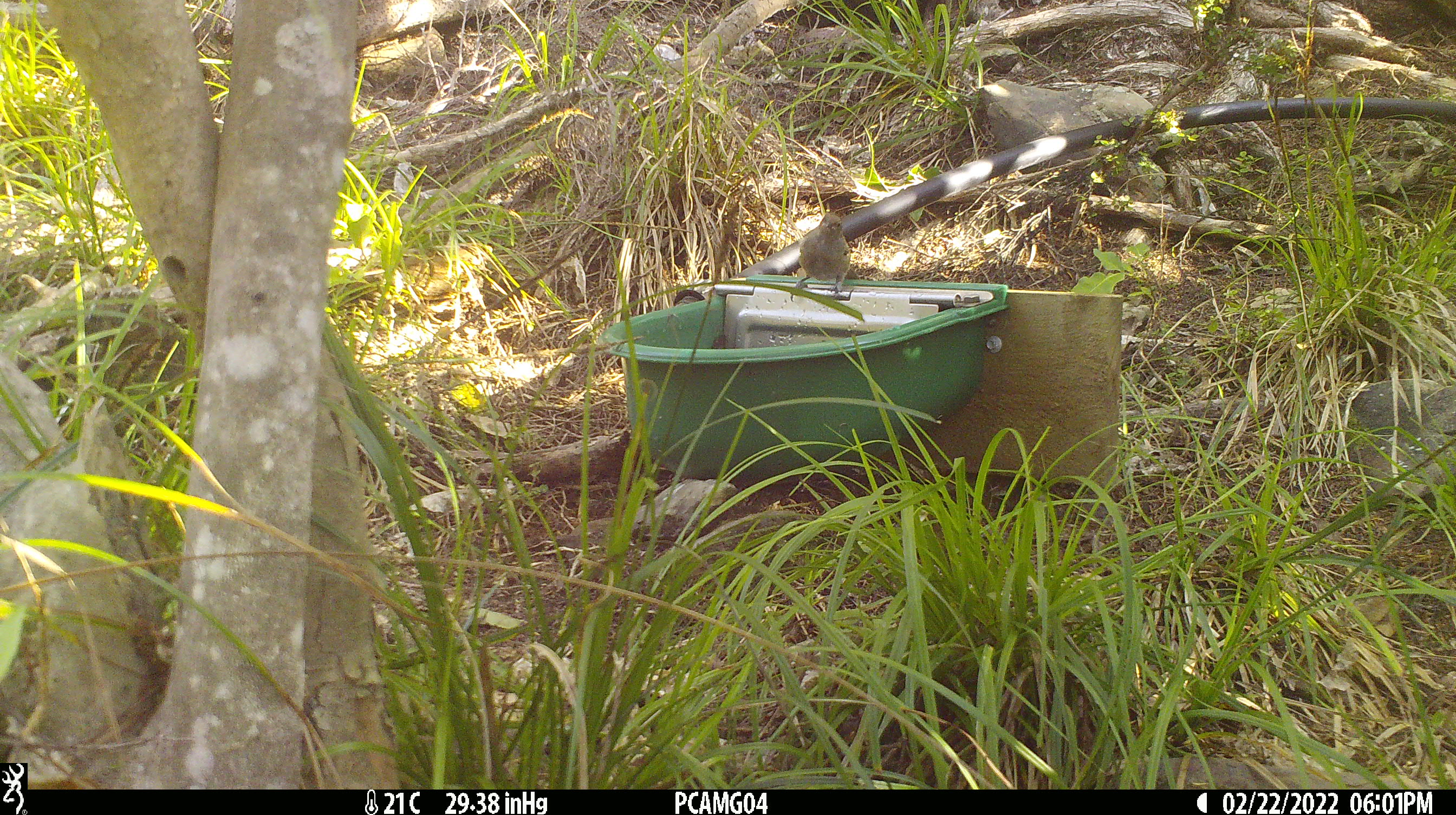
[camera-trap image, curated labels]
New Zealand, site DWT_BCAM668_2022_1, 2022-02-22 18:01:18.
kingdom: Animalia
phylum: Chordata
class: Aves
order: Passeriformes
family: Meliphagidae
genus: Anthornis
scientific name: Anthornis melanura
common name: new zealand bellbird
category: bellbird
Bellbird (new zealand bellbird) (Anthornis melanura).